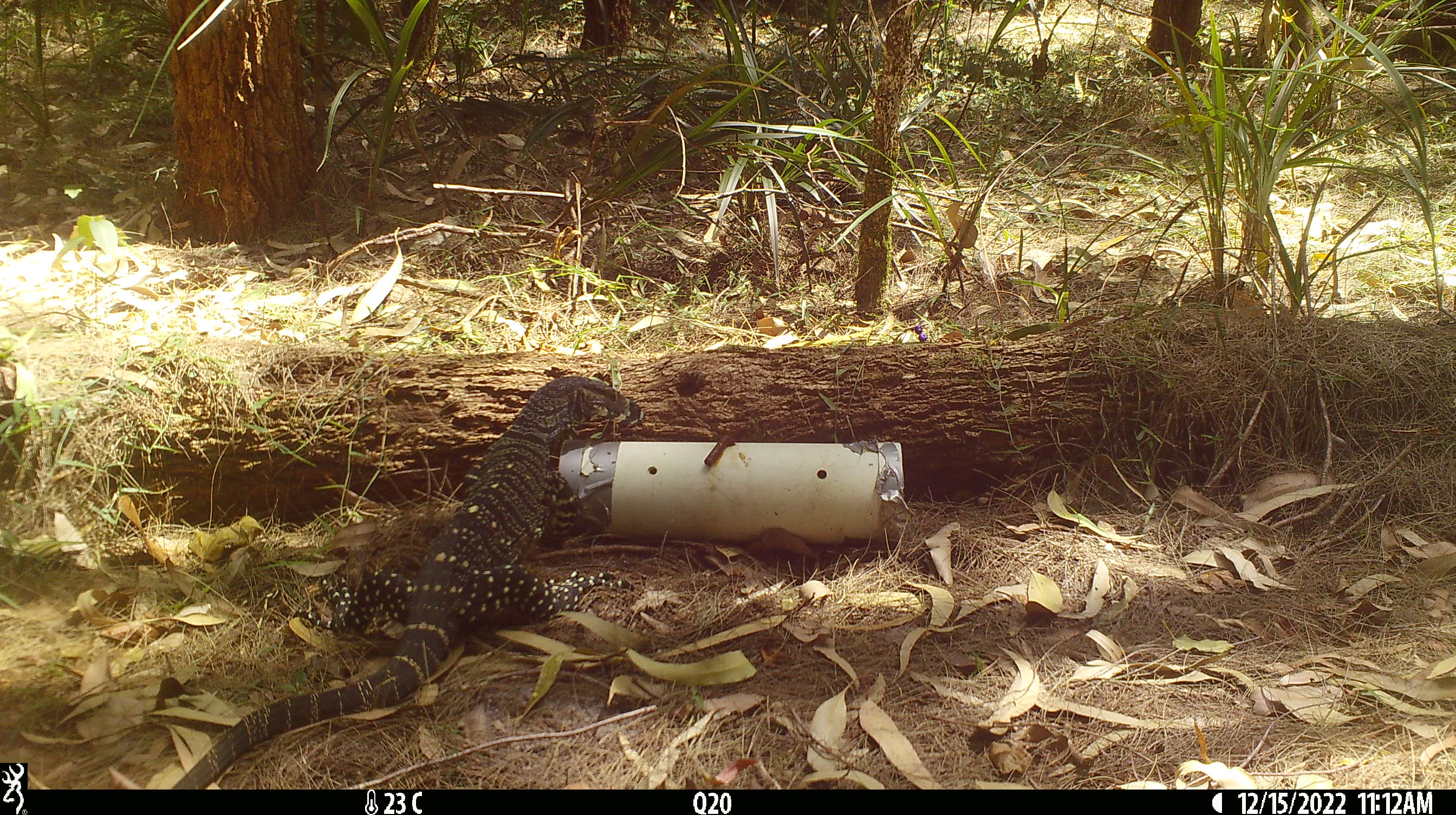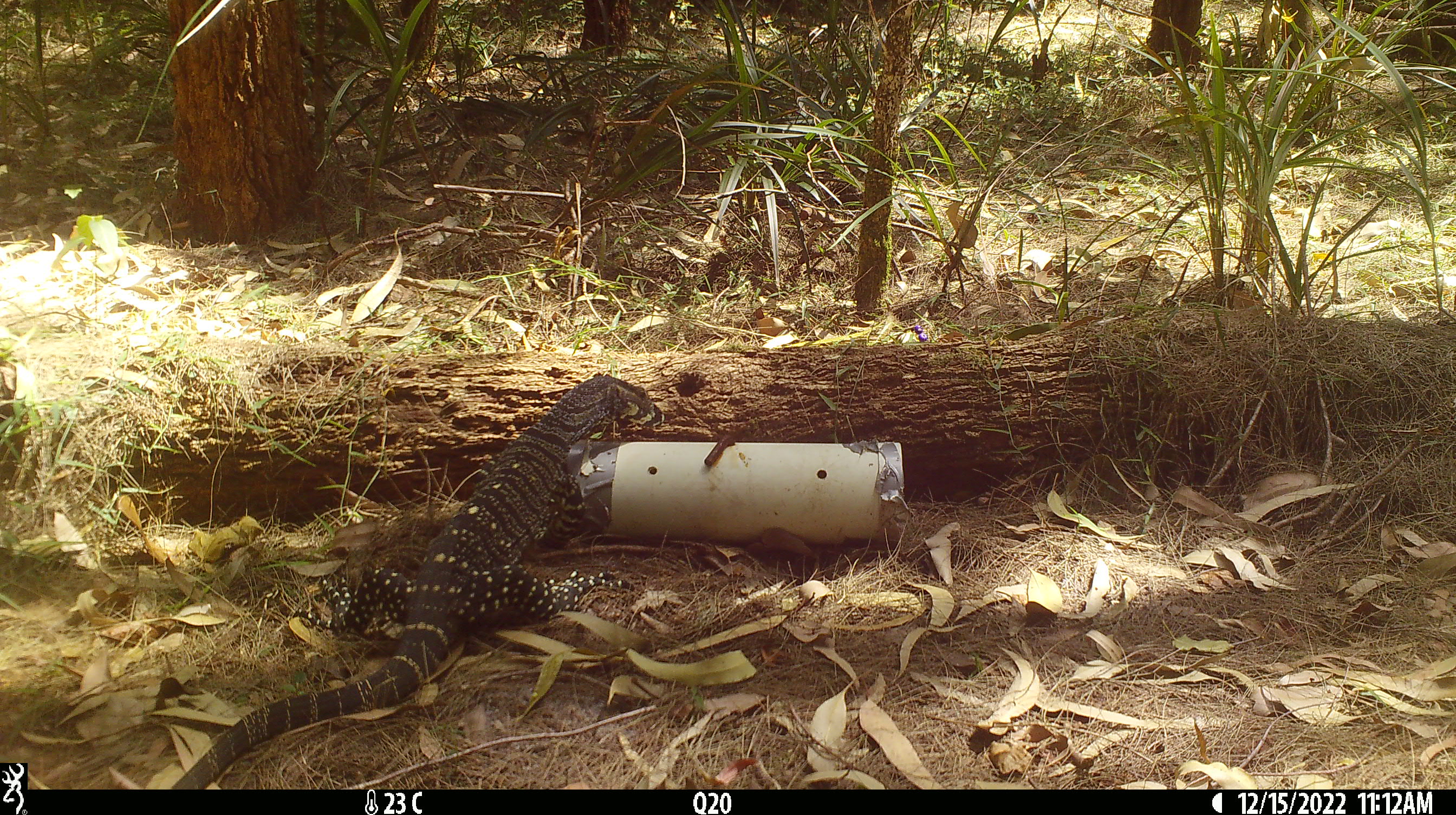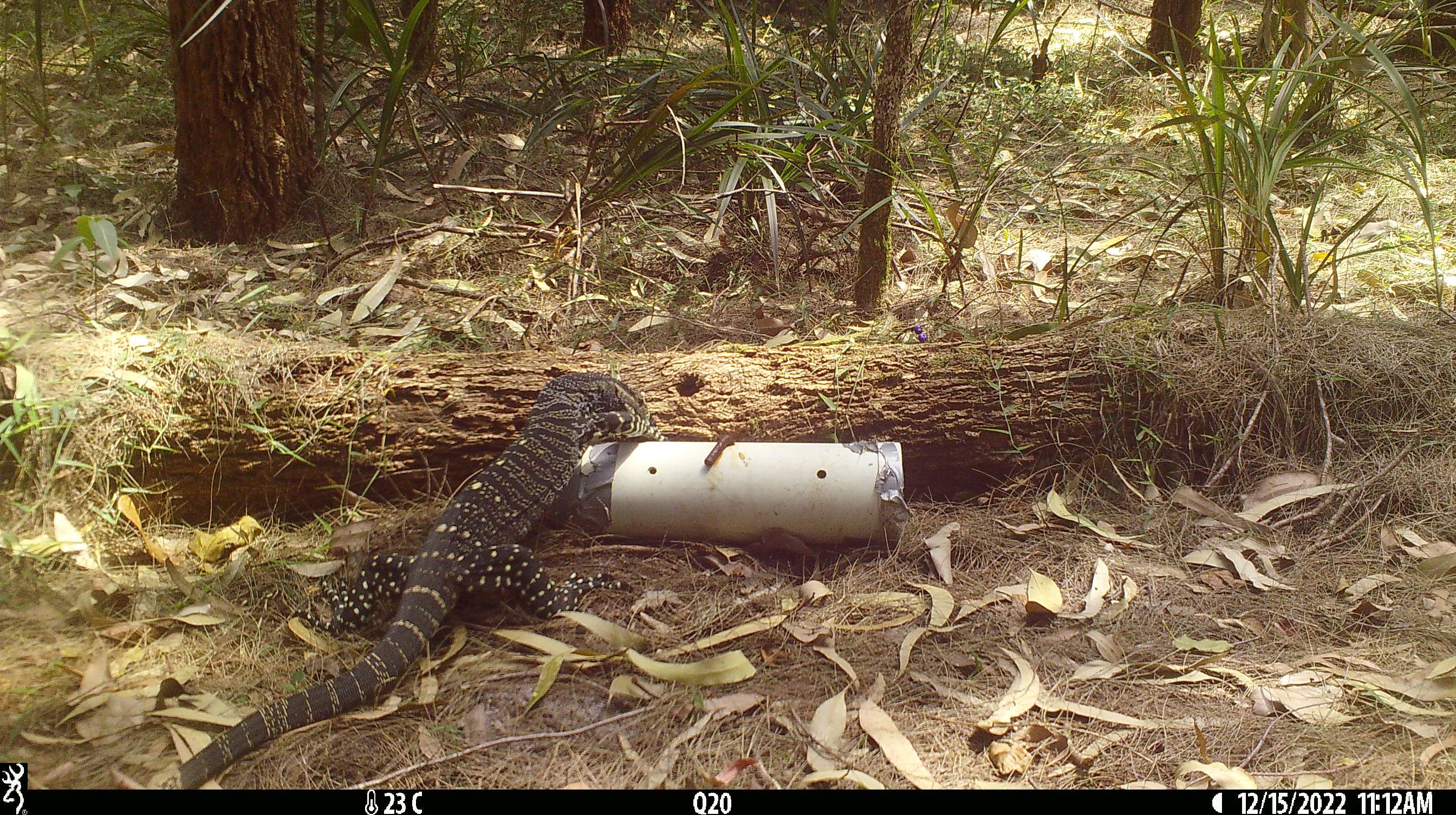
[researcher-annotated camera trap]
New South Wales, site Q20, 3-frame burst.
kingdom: Animalia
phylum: Chordata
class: Reptilia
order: Squamata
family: Varanidae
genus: Varanus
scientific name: Varanus varius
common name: lace monitor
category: goanna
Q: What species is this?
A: Goanna (lace monitor) (Varanus varius).